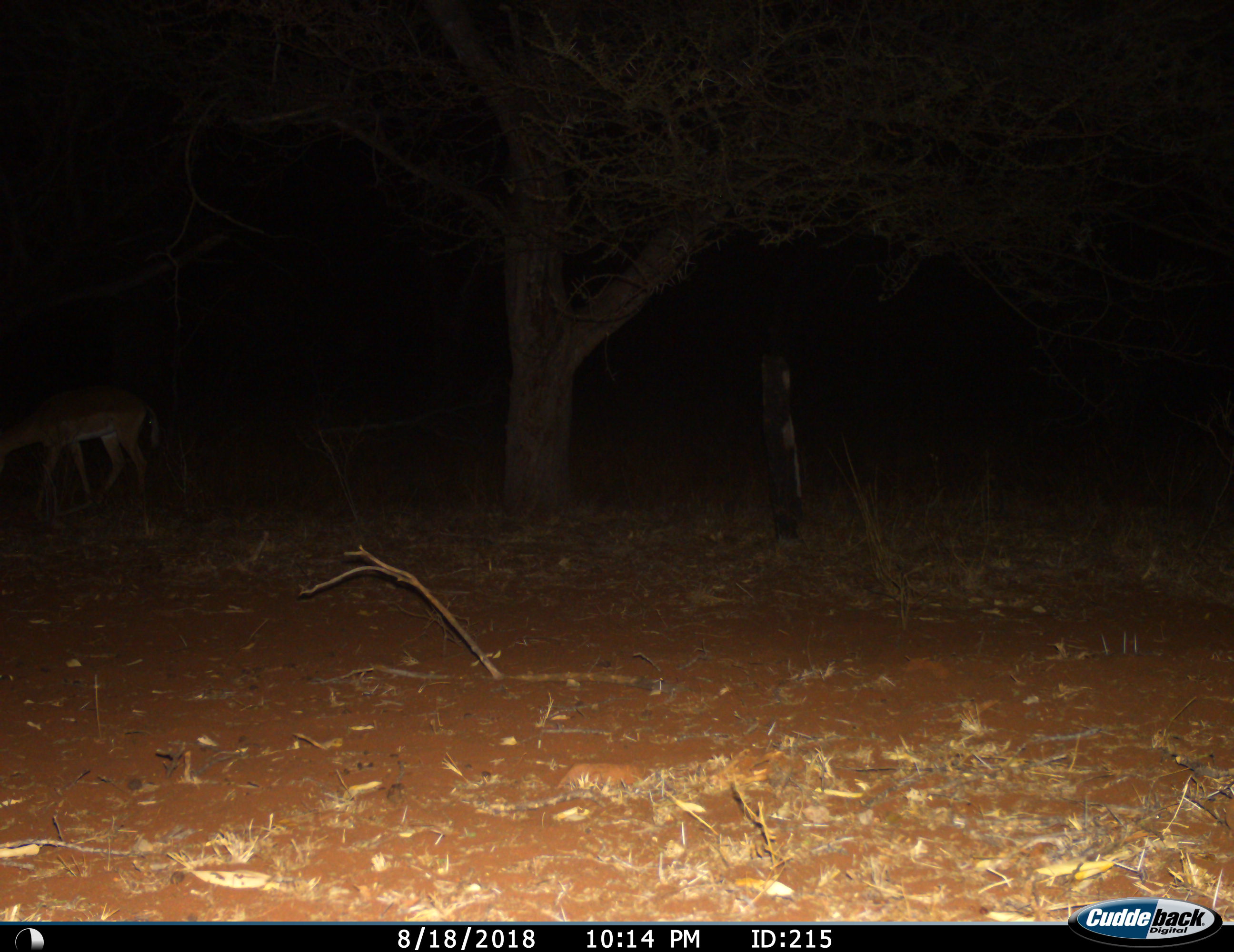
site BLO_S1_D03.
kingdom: Animalia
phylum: Chordata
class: Mammalia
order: Artiodactyla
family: Bovidae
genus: Aepyceros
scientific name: Aepyceros melampus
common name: impala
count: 1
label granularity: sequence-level